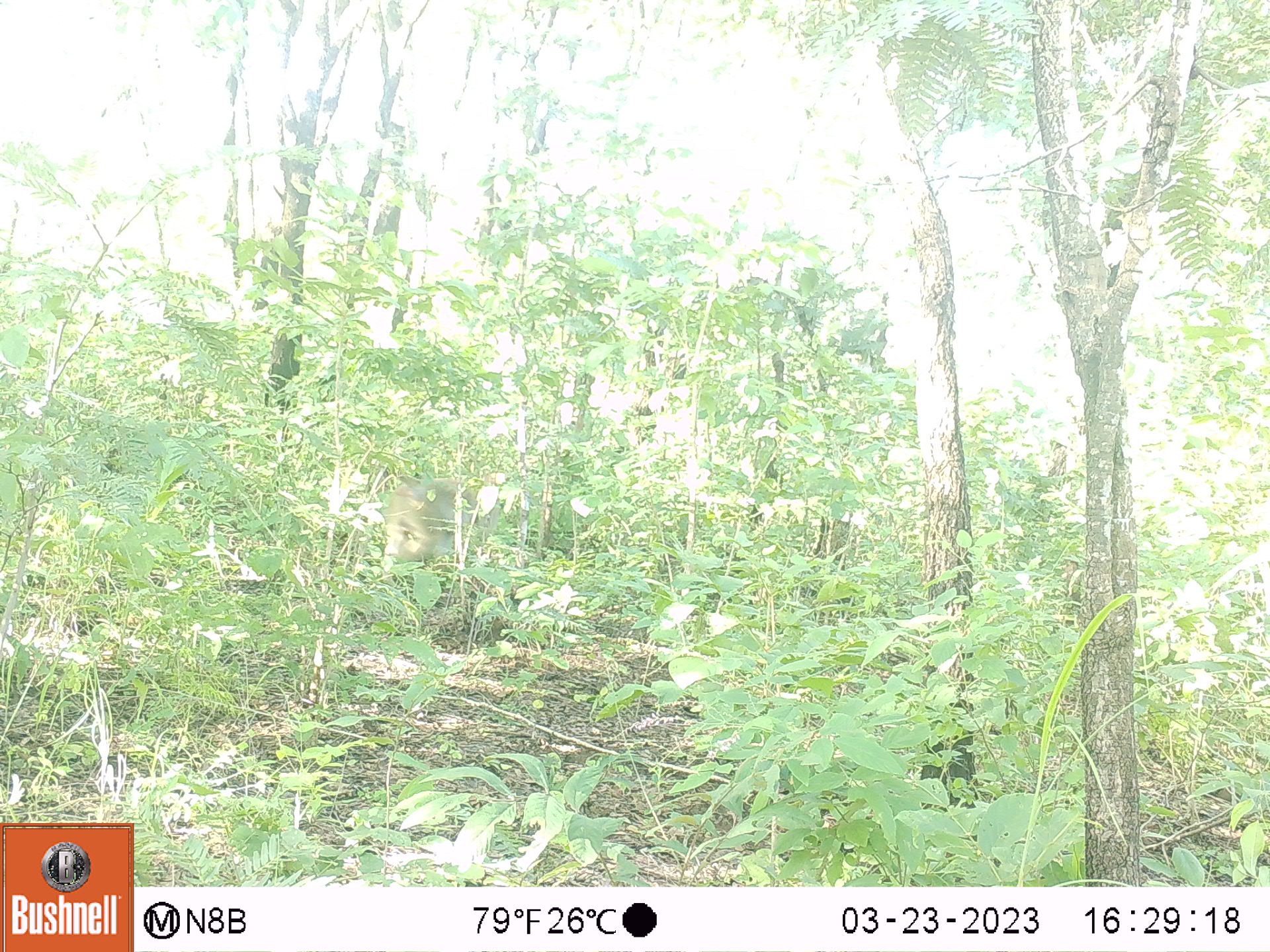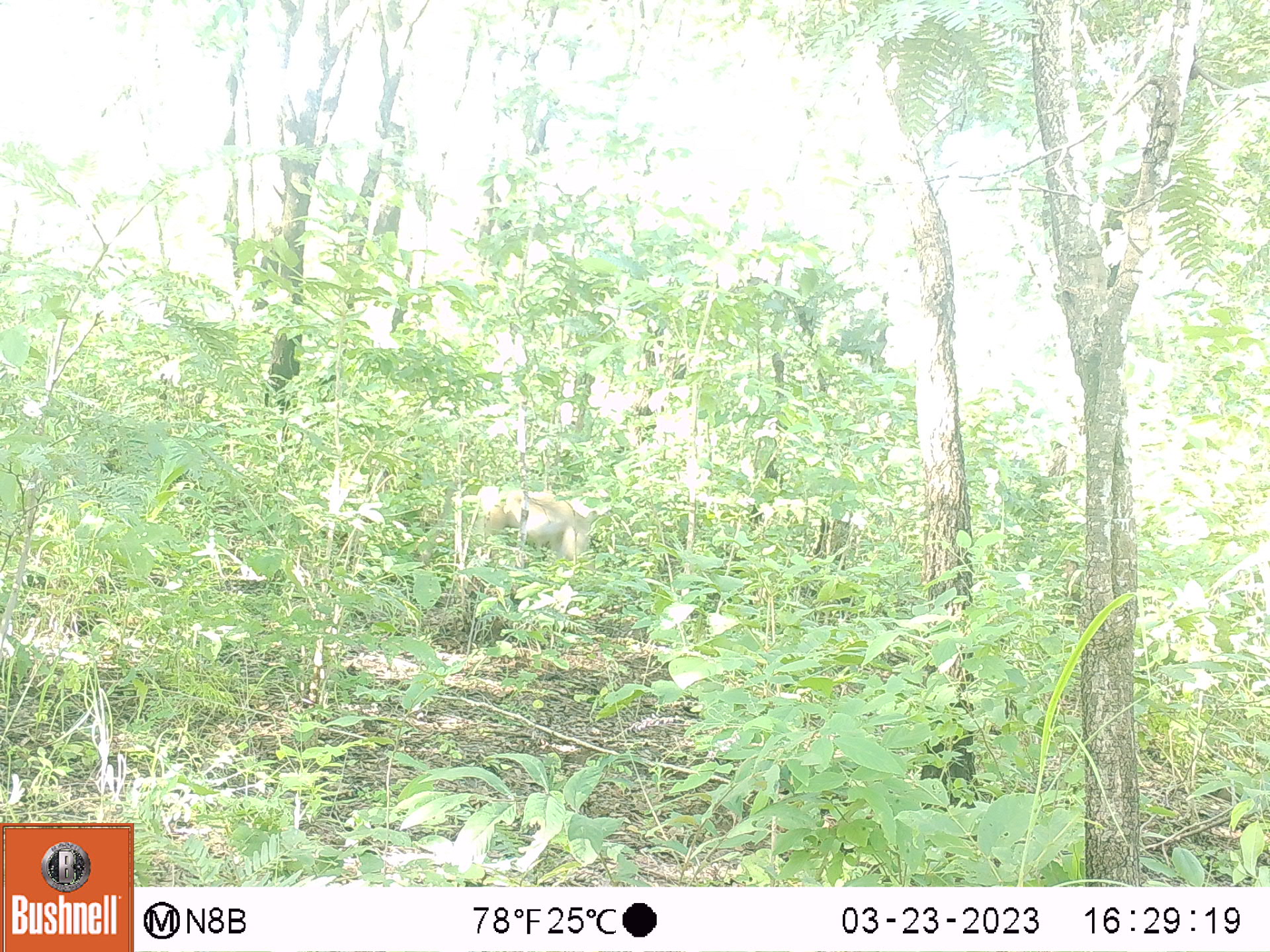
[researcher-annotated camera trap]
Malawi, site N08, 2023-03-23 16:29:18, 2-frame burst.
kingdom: Animalia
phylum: Chordata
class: Mammalia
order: Primates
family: Cercopithecidae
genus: Papio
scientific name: Papio cynocephalus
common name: yellow baboon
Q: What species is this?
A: Yellow baboon (Papio cynocephalus).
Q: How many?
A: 1.